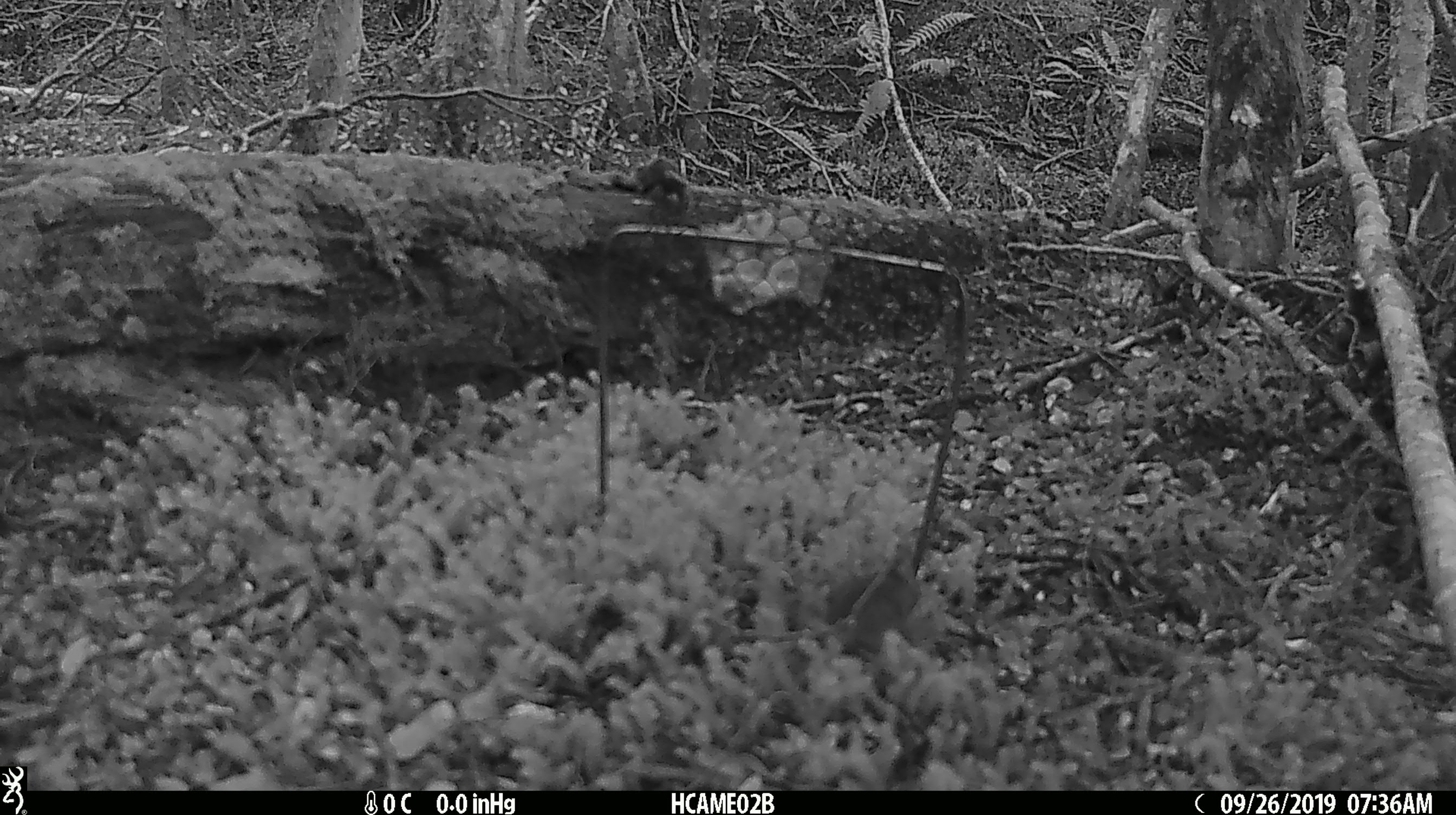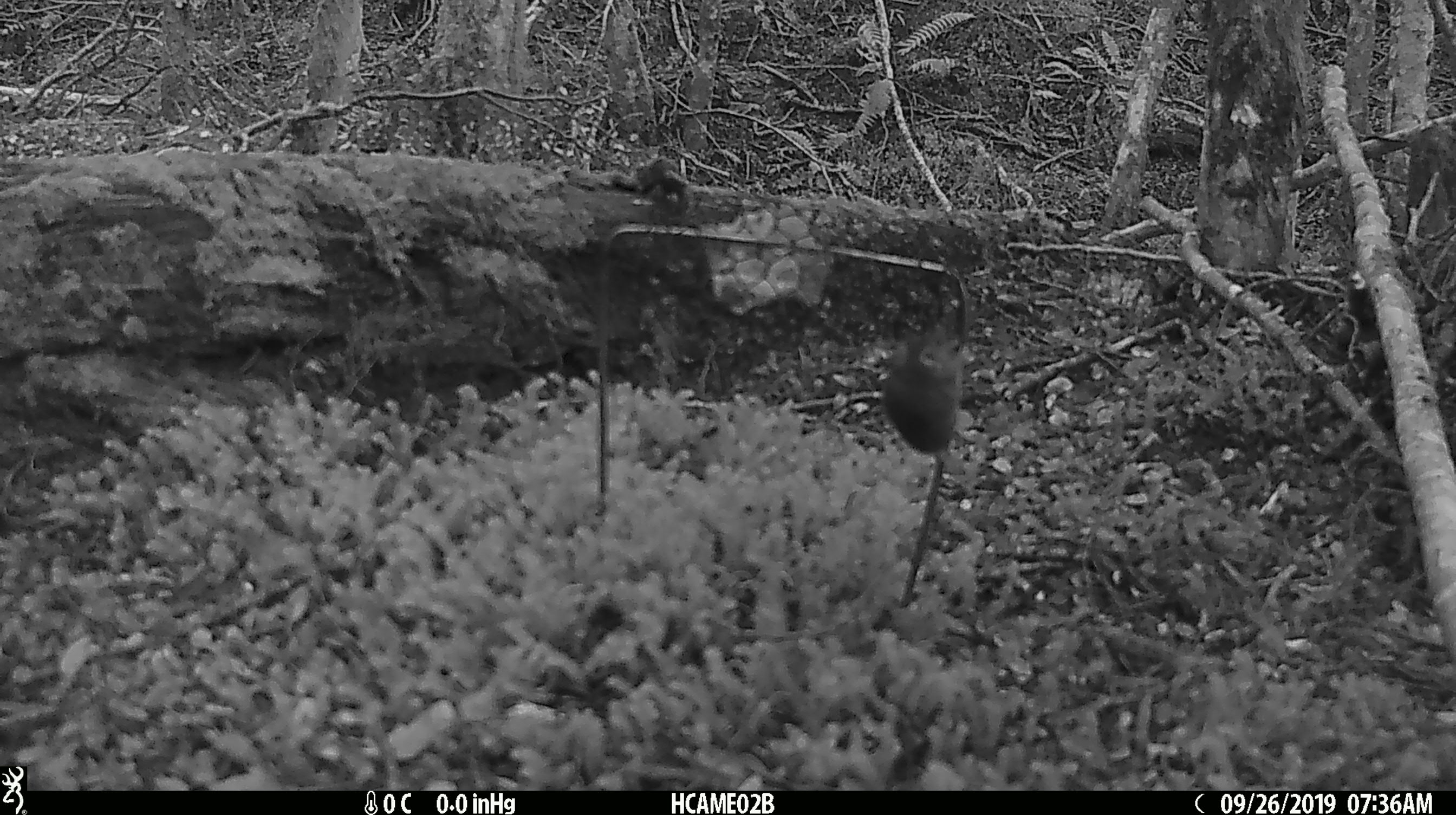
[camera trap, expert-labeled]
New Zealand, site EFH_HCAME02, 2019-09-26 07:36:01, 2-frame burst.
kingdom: Animalia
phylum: Chordata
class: Mammalia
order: Rodentia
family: Muridae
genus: Mus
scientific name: Mus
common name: mouse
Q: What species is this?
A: Mouse (Mus).